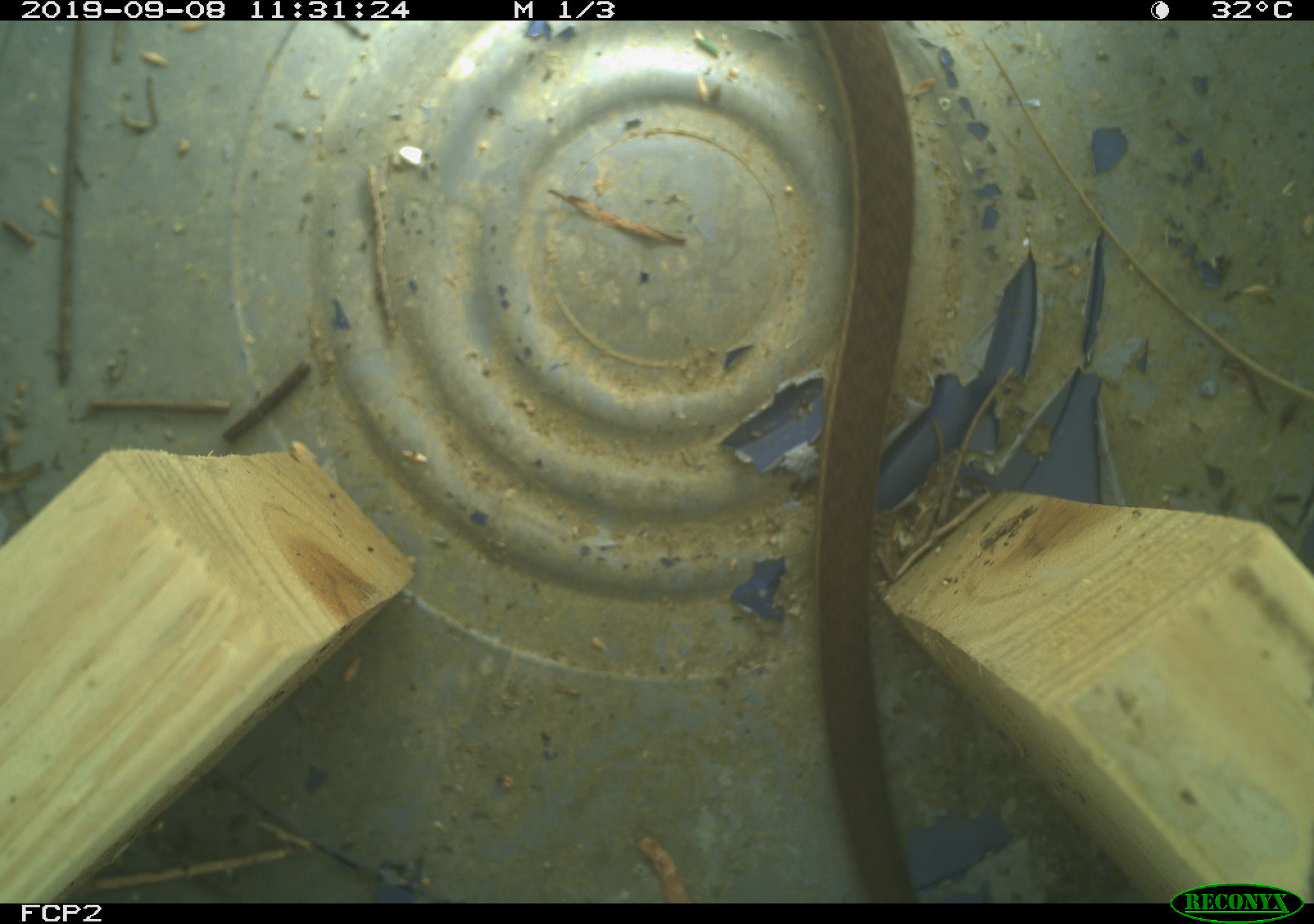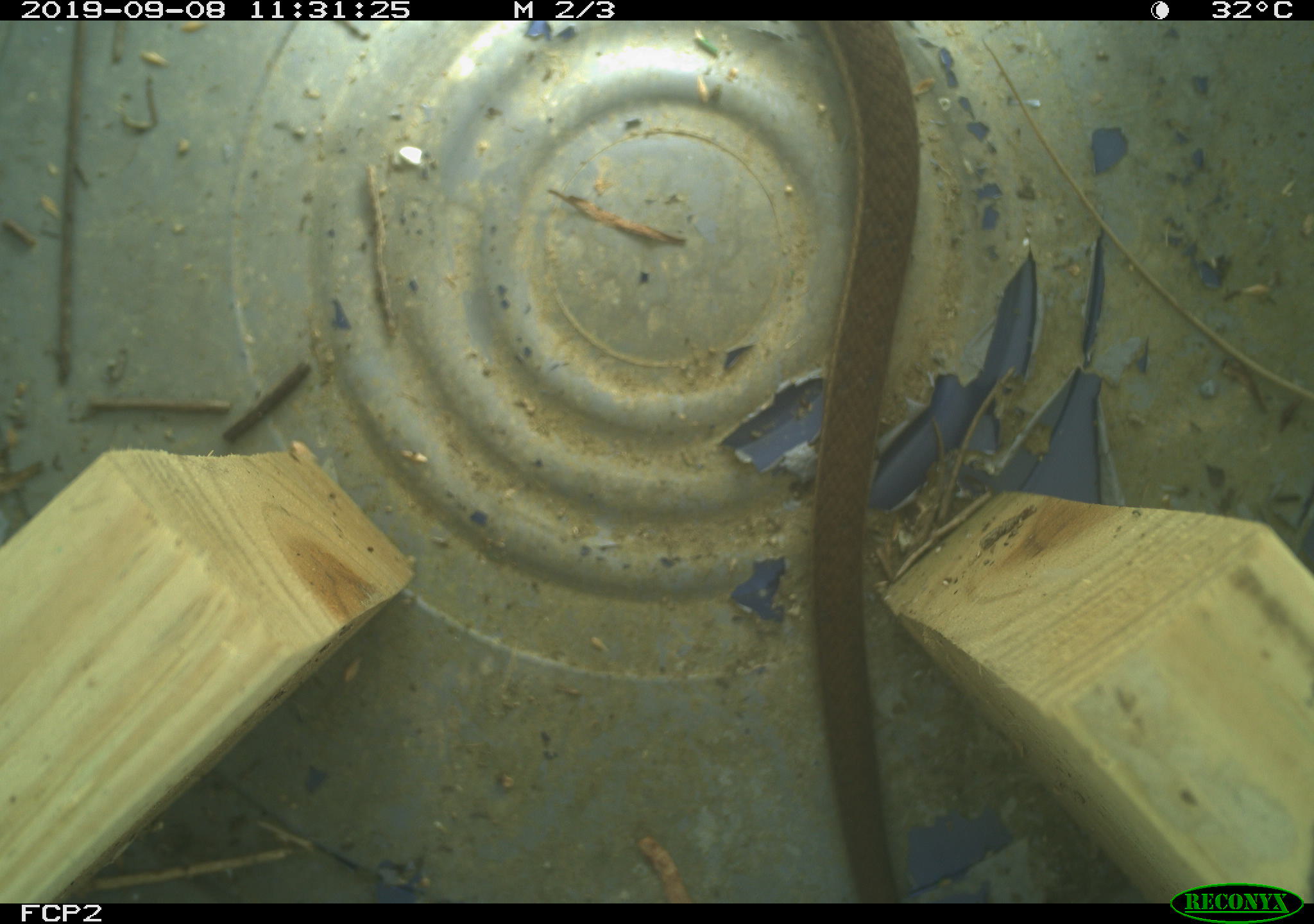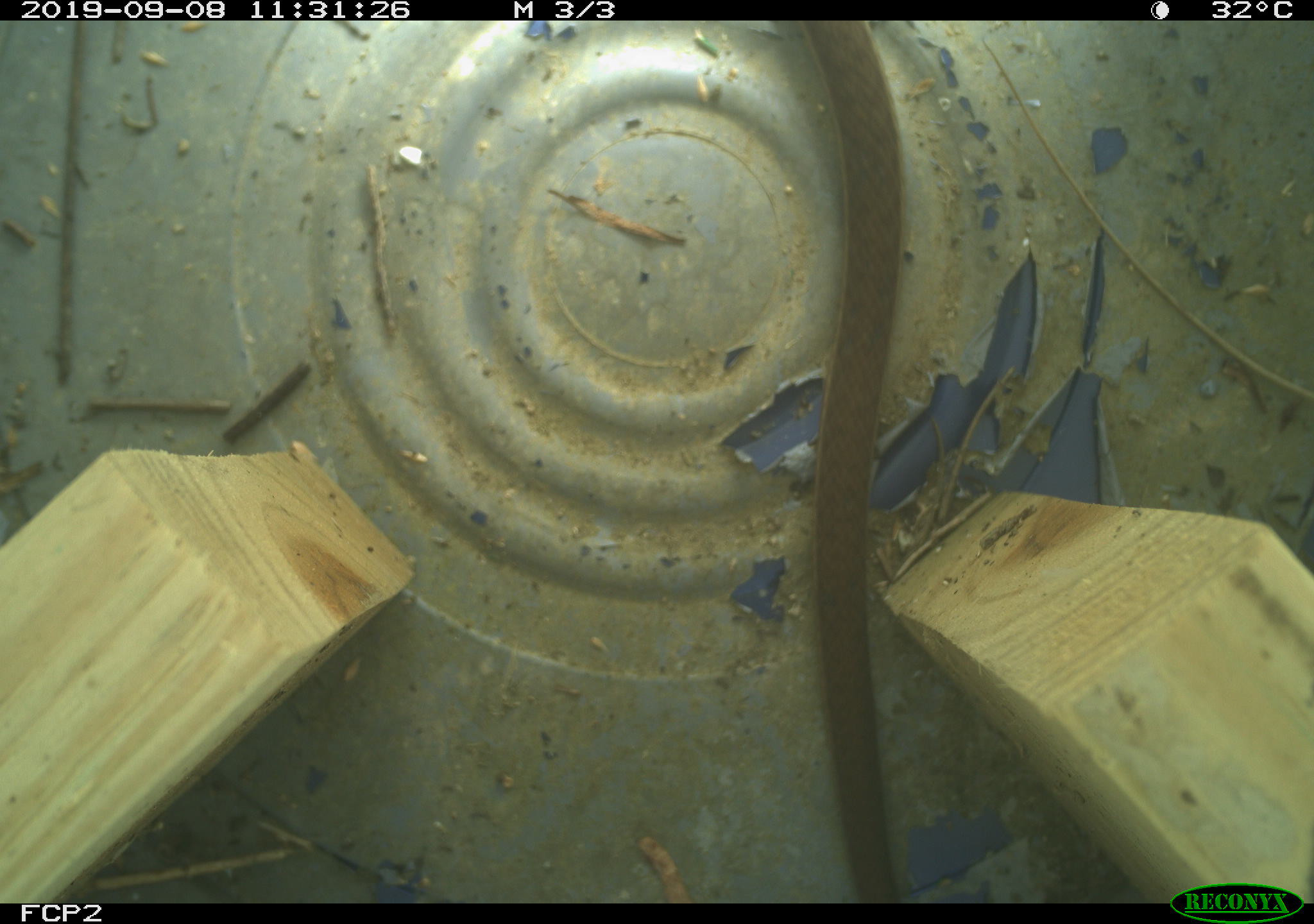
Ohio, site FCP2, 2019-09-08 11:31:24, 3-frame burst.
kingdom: Animalia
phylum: Chordata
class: Reptilia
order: Squamata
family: Colubridae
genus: Thamnophis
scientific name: Thamnophis sirtalis sirtalis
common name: eastern gartersnake